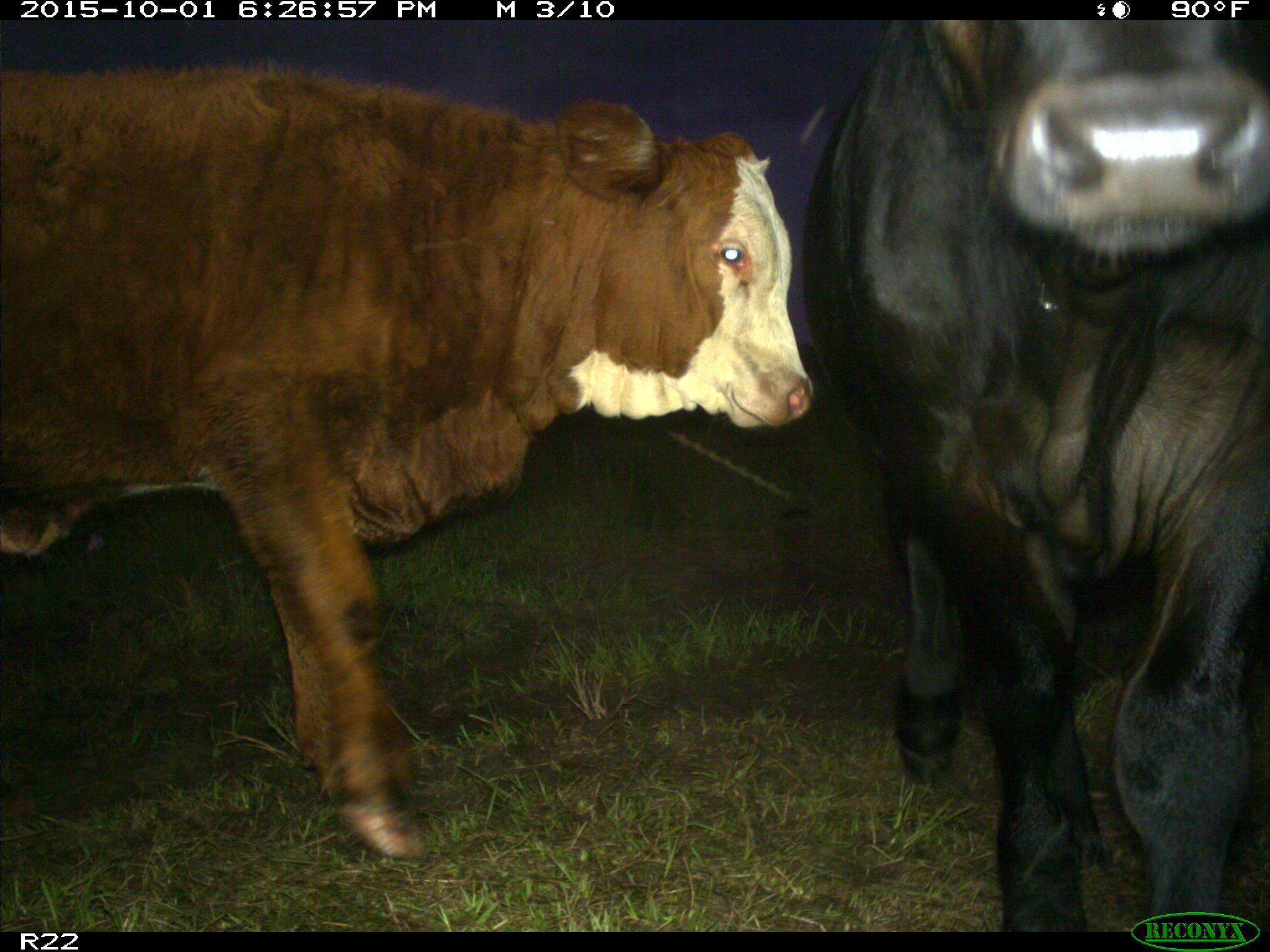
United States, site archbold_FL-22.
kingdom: Animalia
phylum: Chordata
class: Mammalia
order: Artiodactyla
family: Bovidae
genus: Bos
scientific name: Bos taurus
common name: domestic cow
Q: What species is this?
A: Bos taurus (domestic cow).